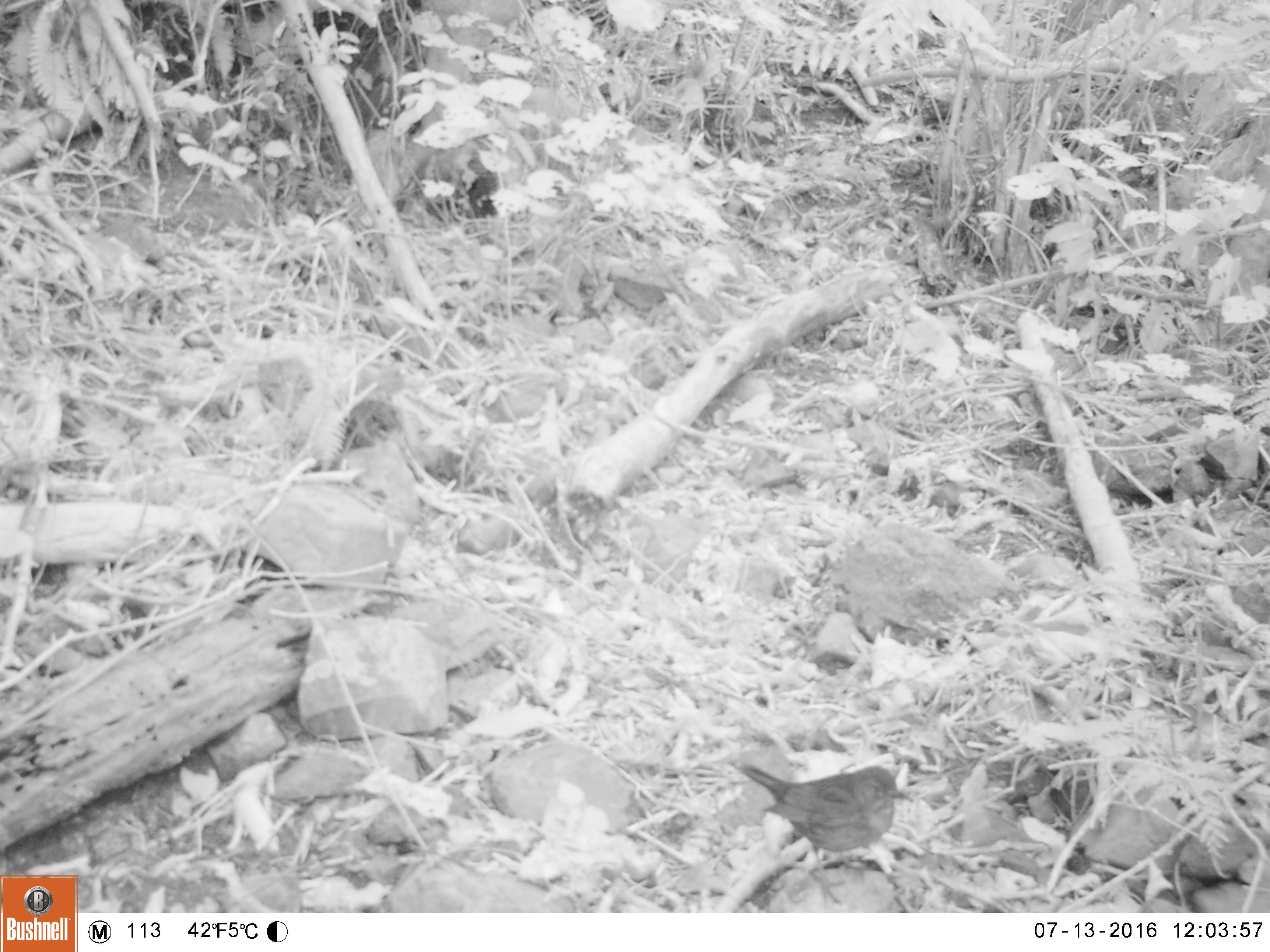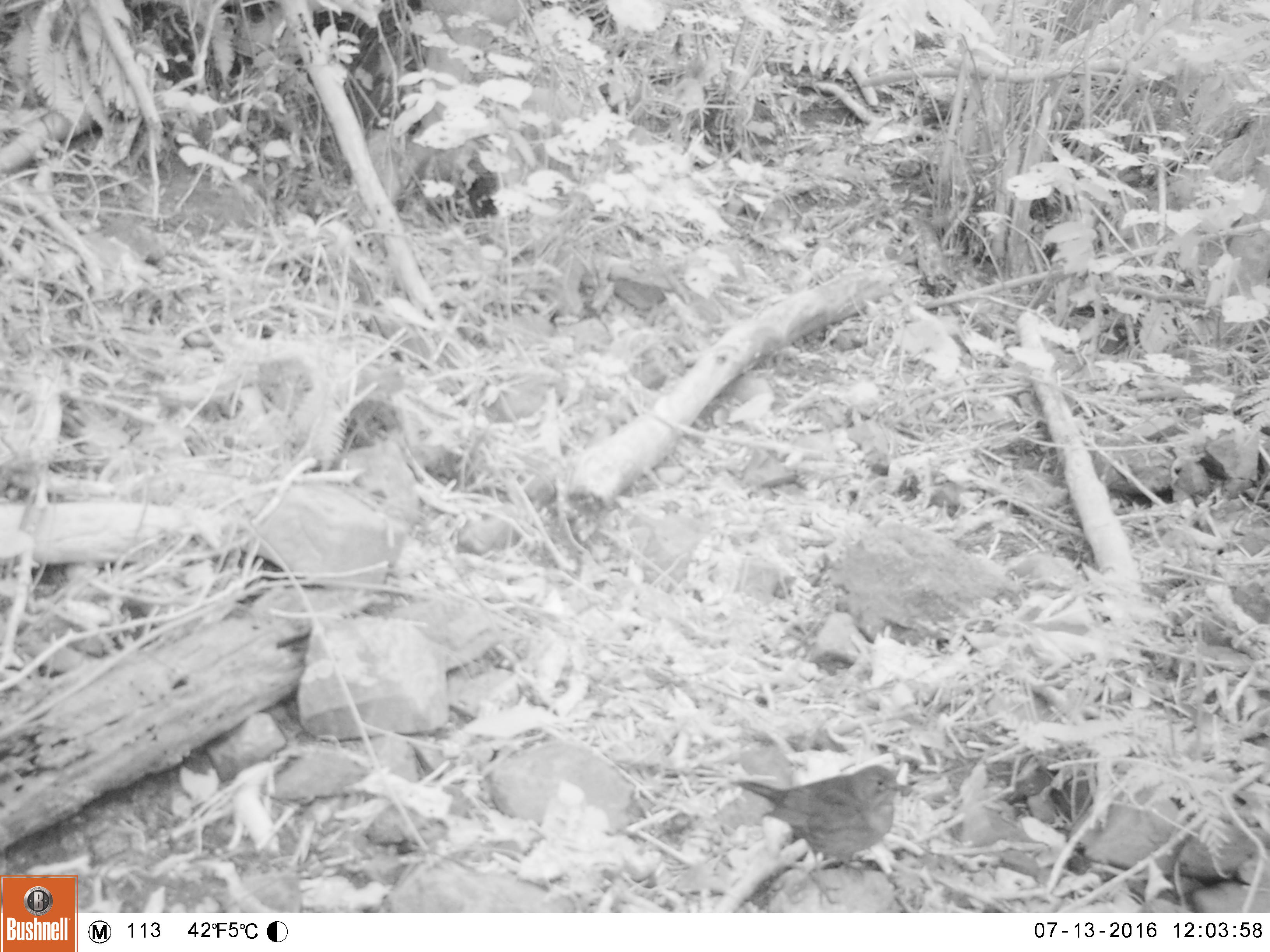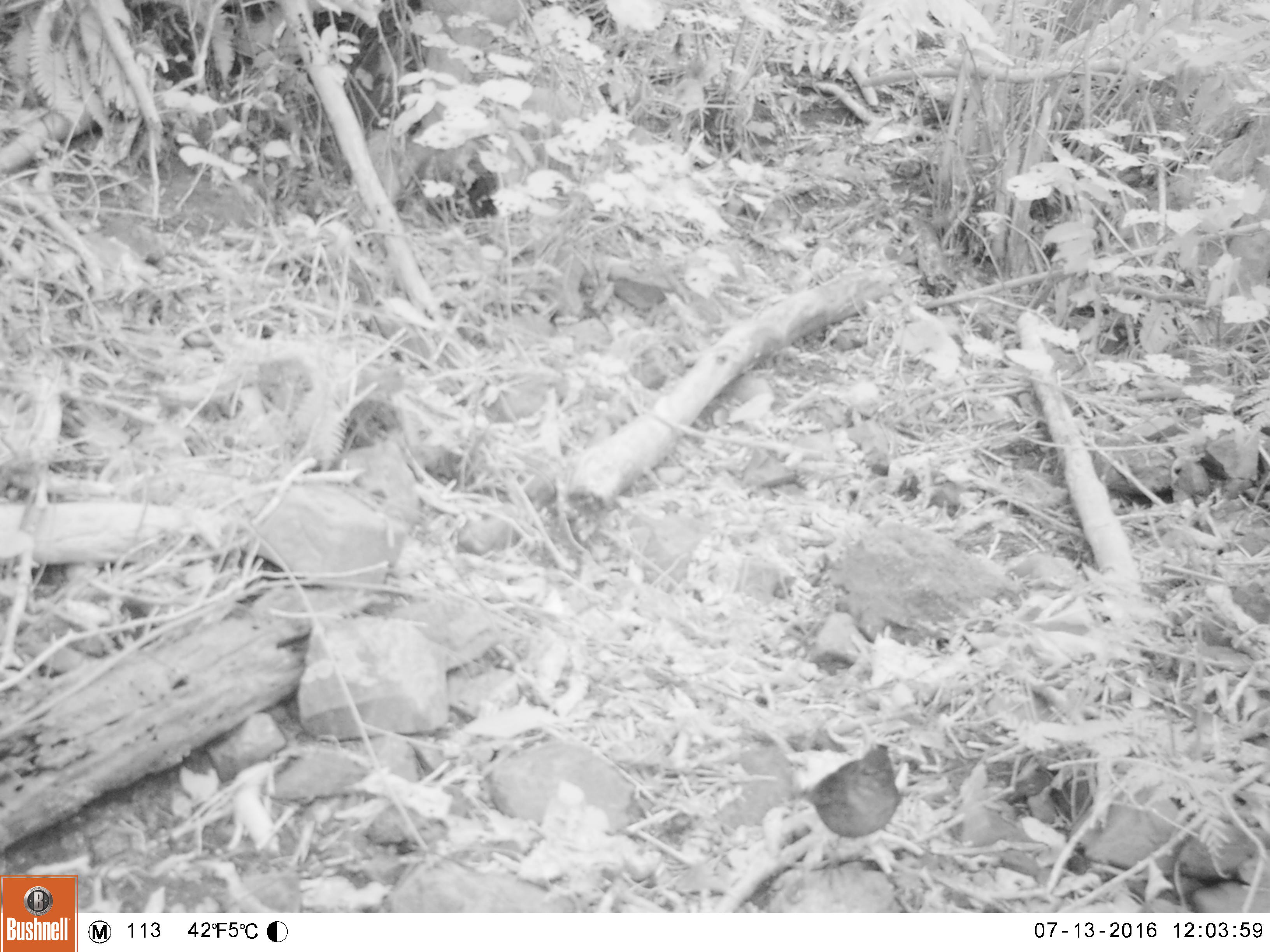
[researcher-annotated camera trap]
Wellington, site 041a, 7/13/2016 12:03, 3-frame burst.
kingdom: Animalia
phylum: Chordata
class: Aves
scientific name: Aves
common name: bird